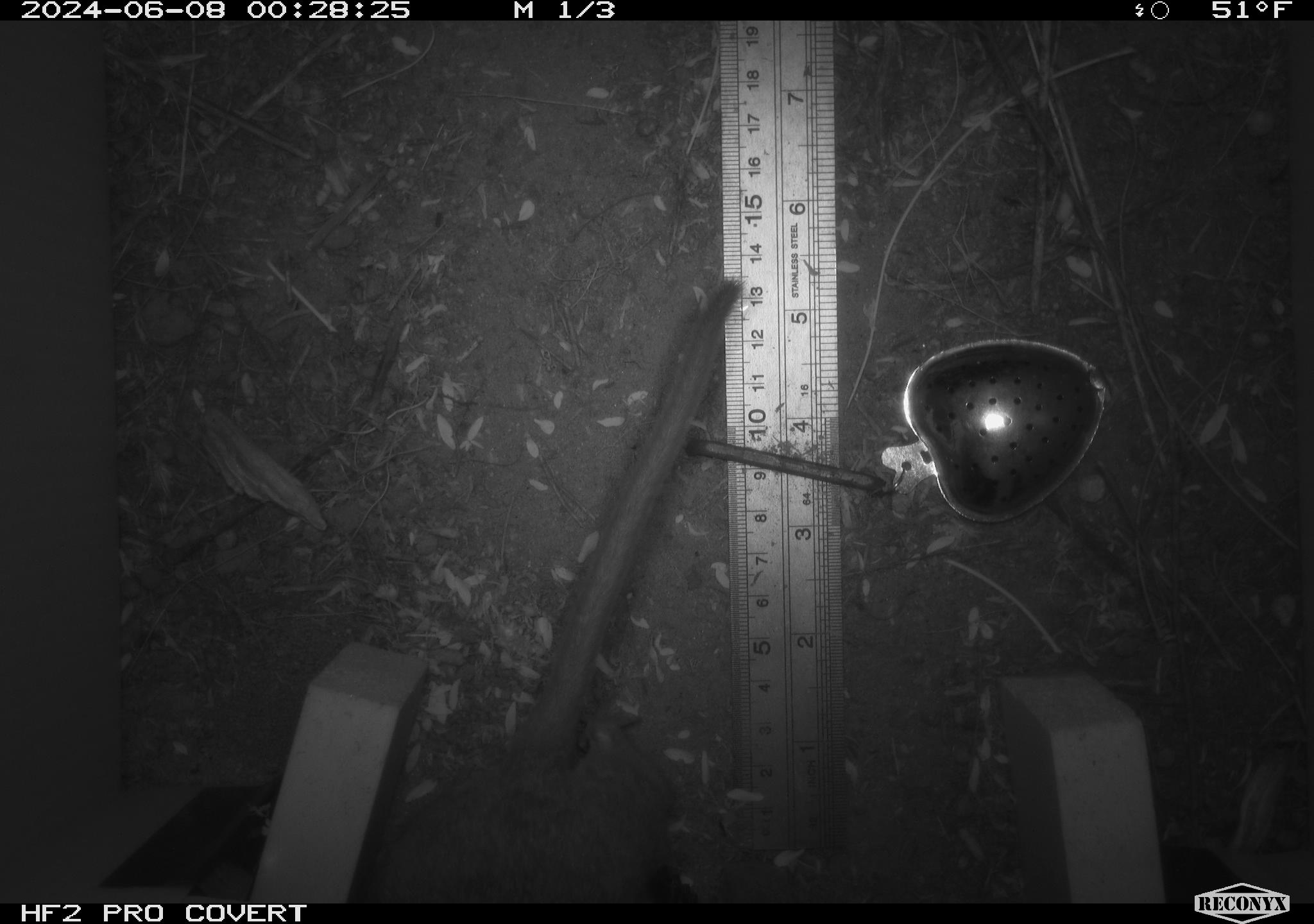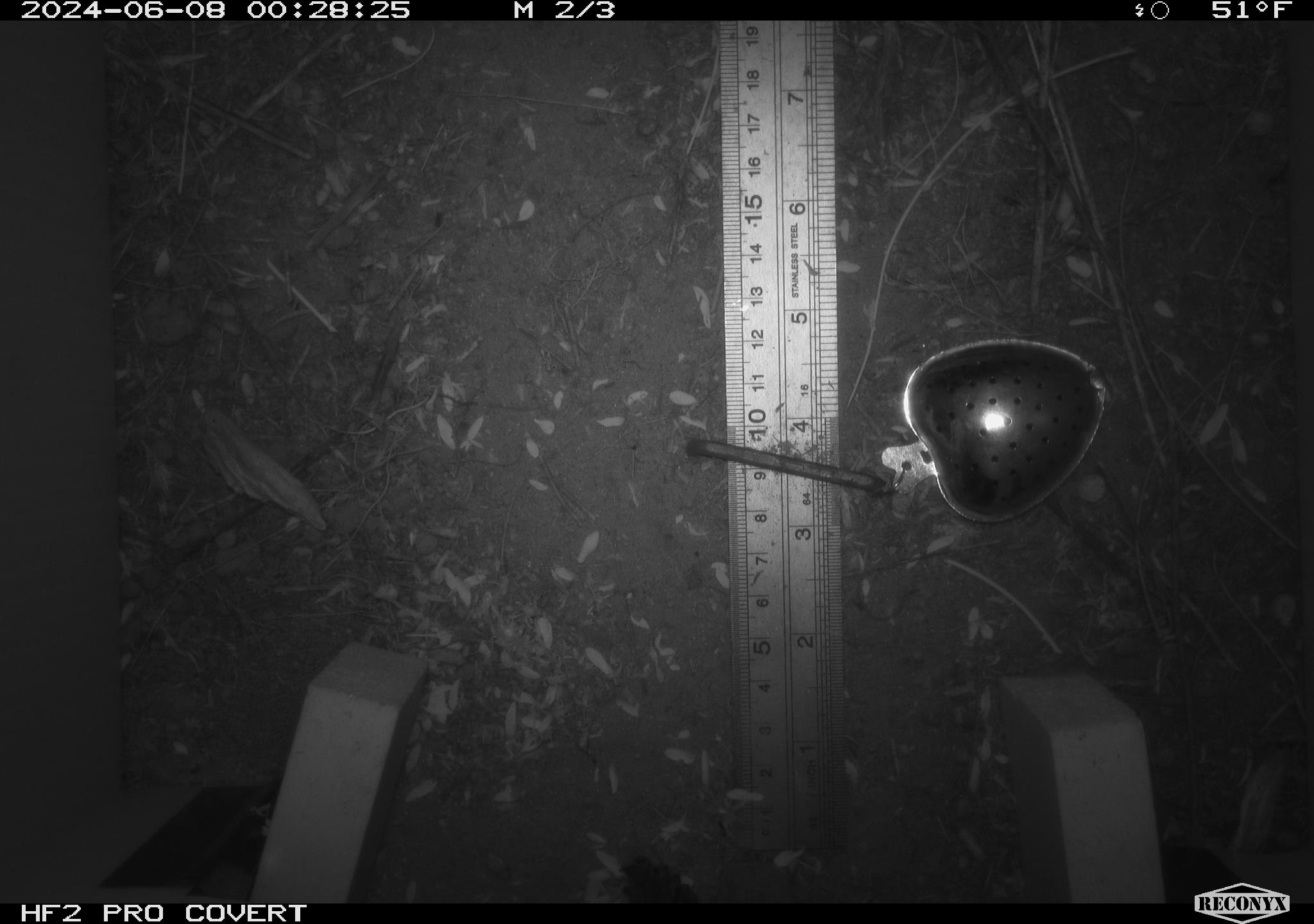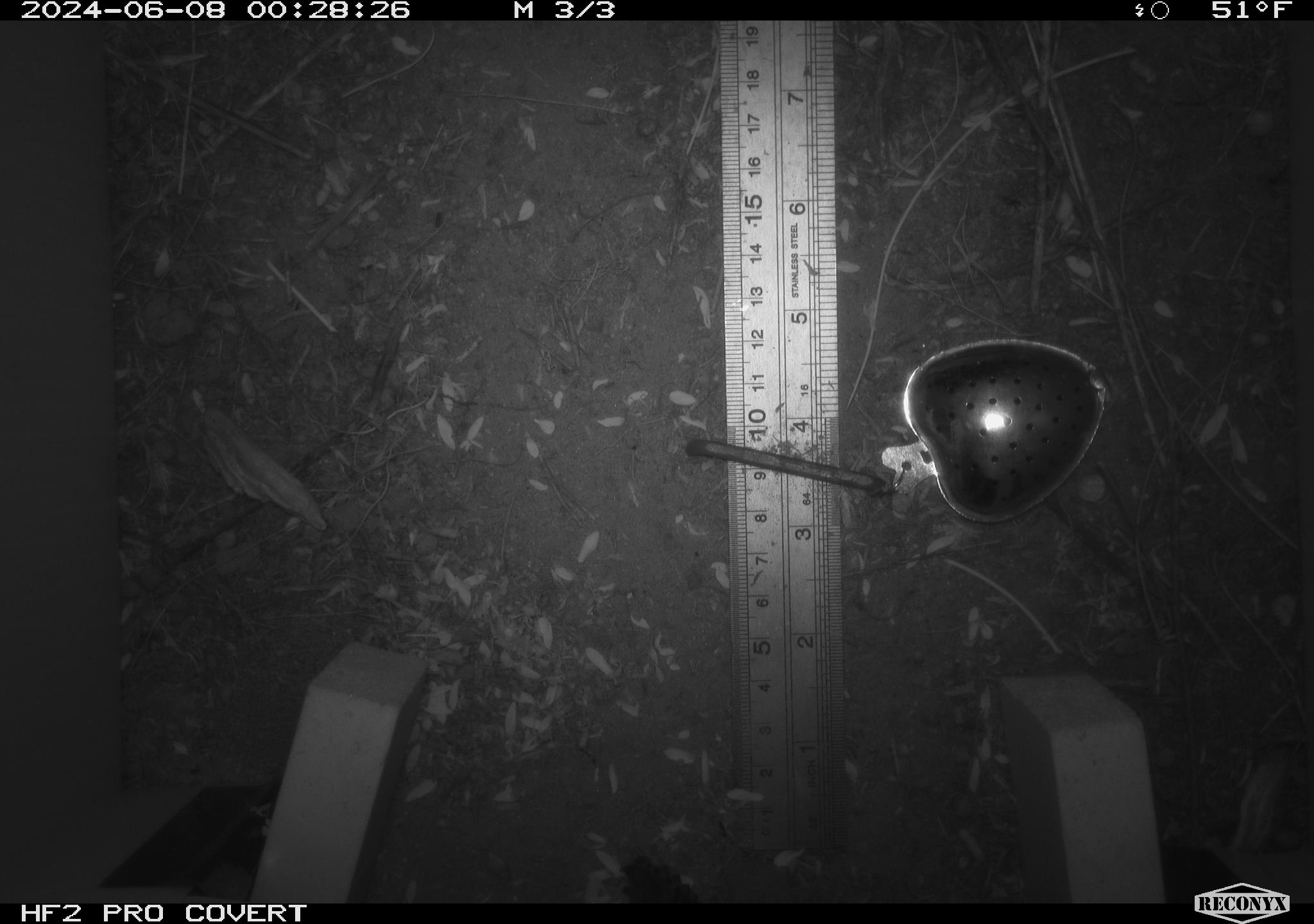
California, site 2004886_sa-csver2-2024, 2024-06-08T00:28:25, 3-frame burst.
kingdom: Animalia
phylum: Chordata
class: Mammalia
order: Rodentia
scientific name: Rodentia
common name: rodent